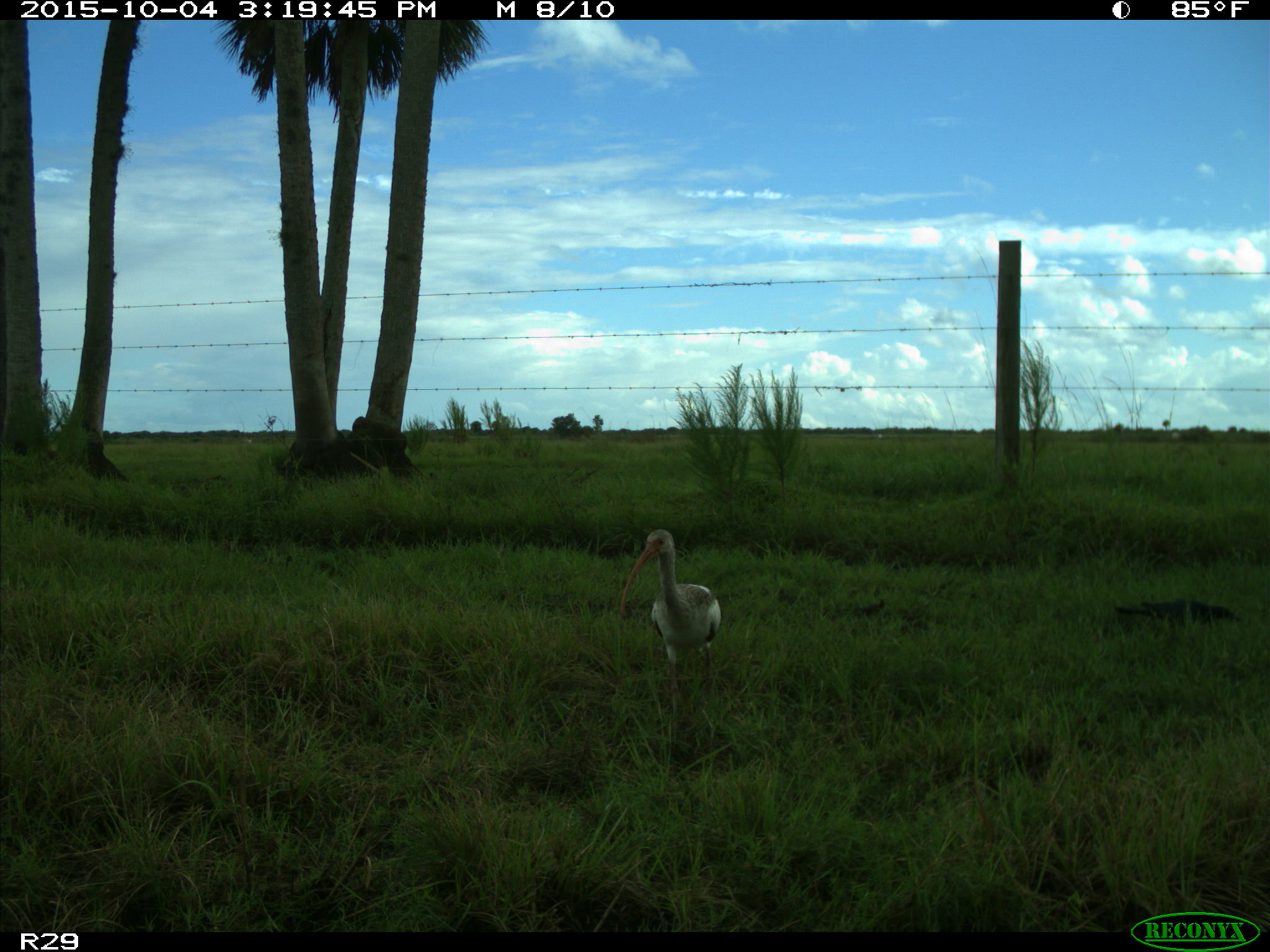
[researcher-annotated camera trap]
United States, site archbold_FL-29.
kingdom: Animalia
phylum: Chordata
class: Aves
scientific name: Aves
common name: birds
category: unidentified bird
Unidentified bird (birds) (Aves).